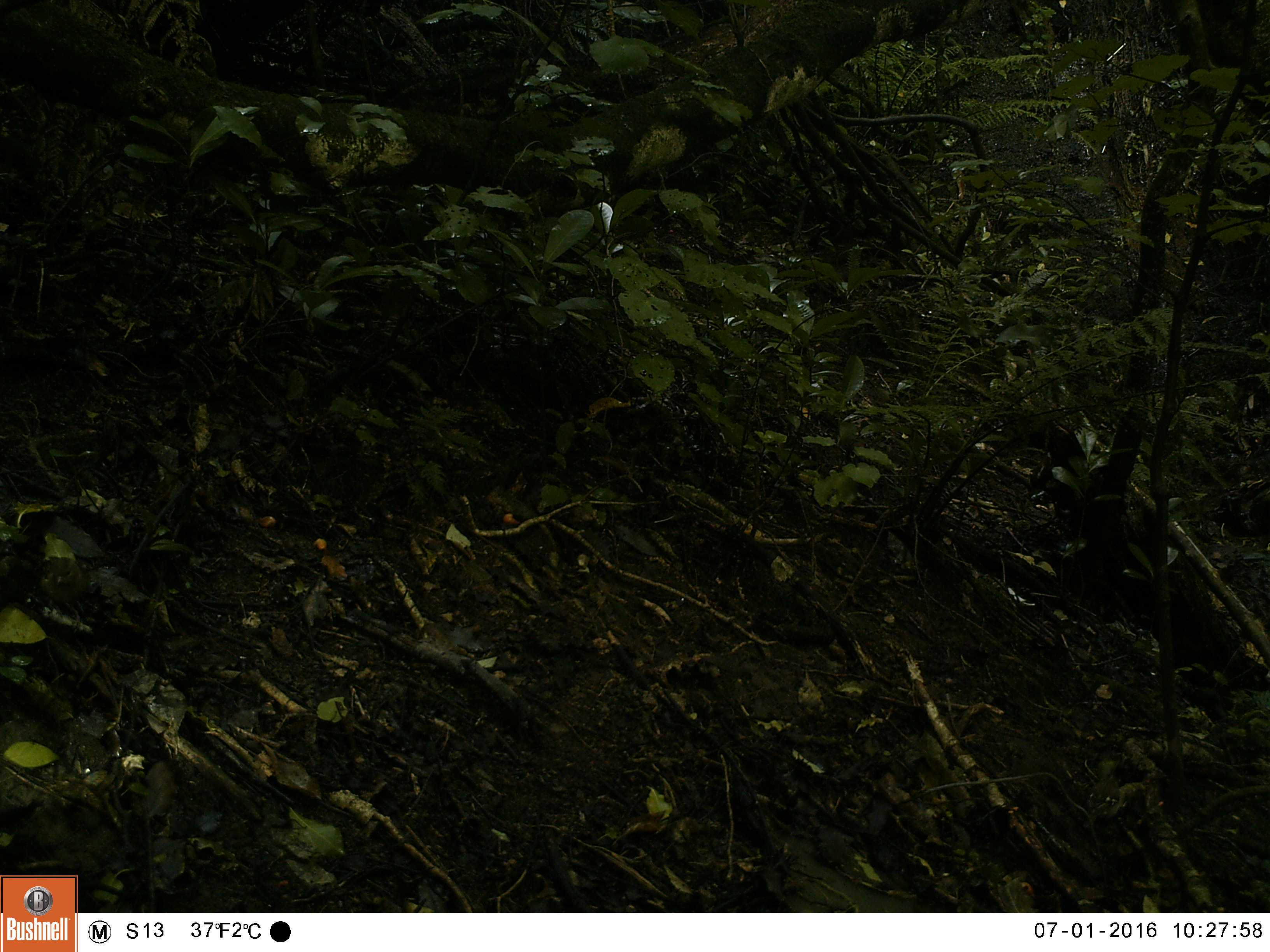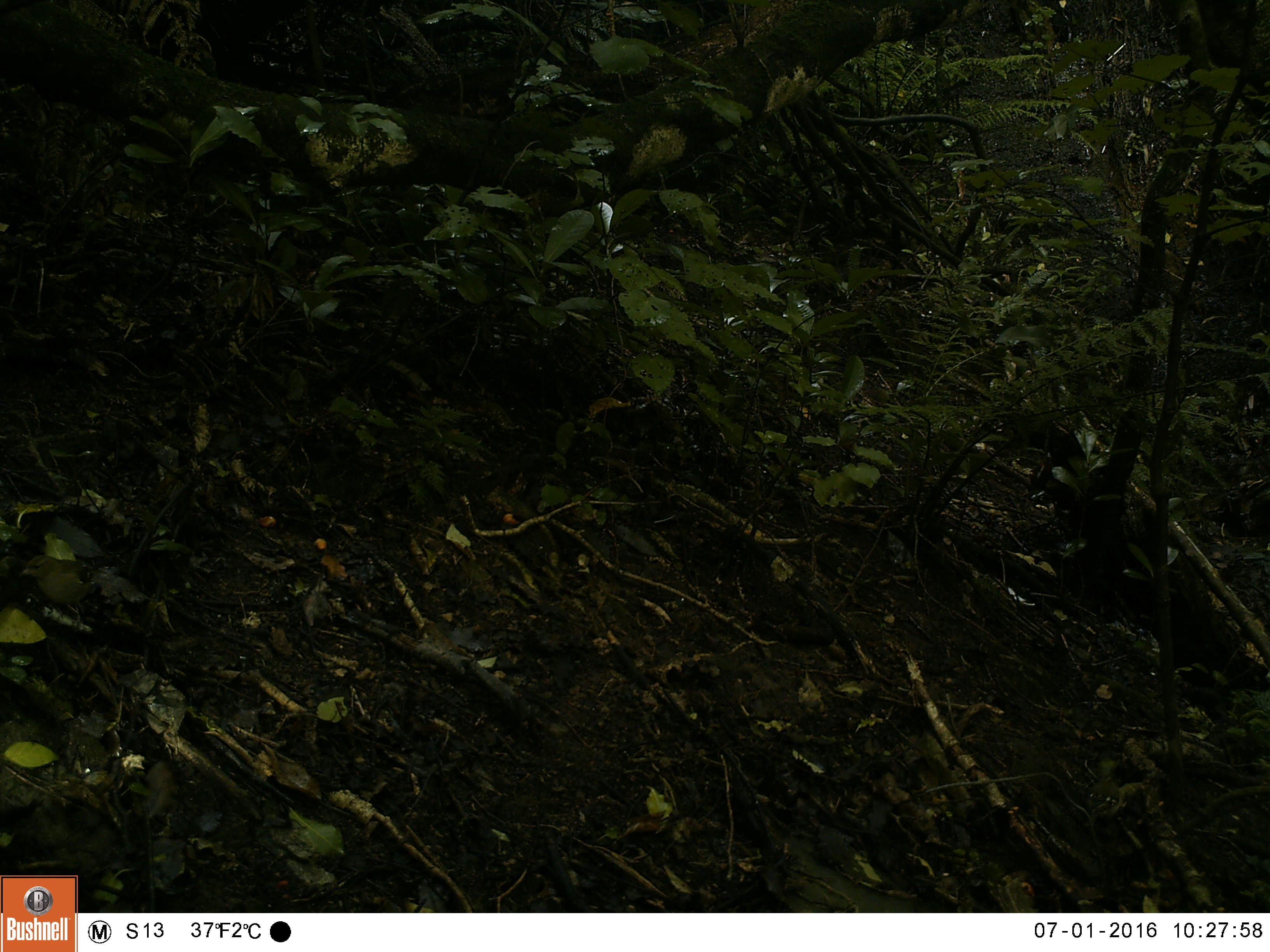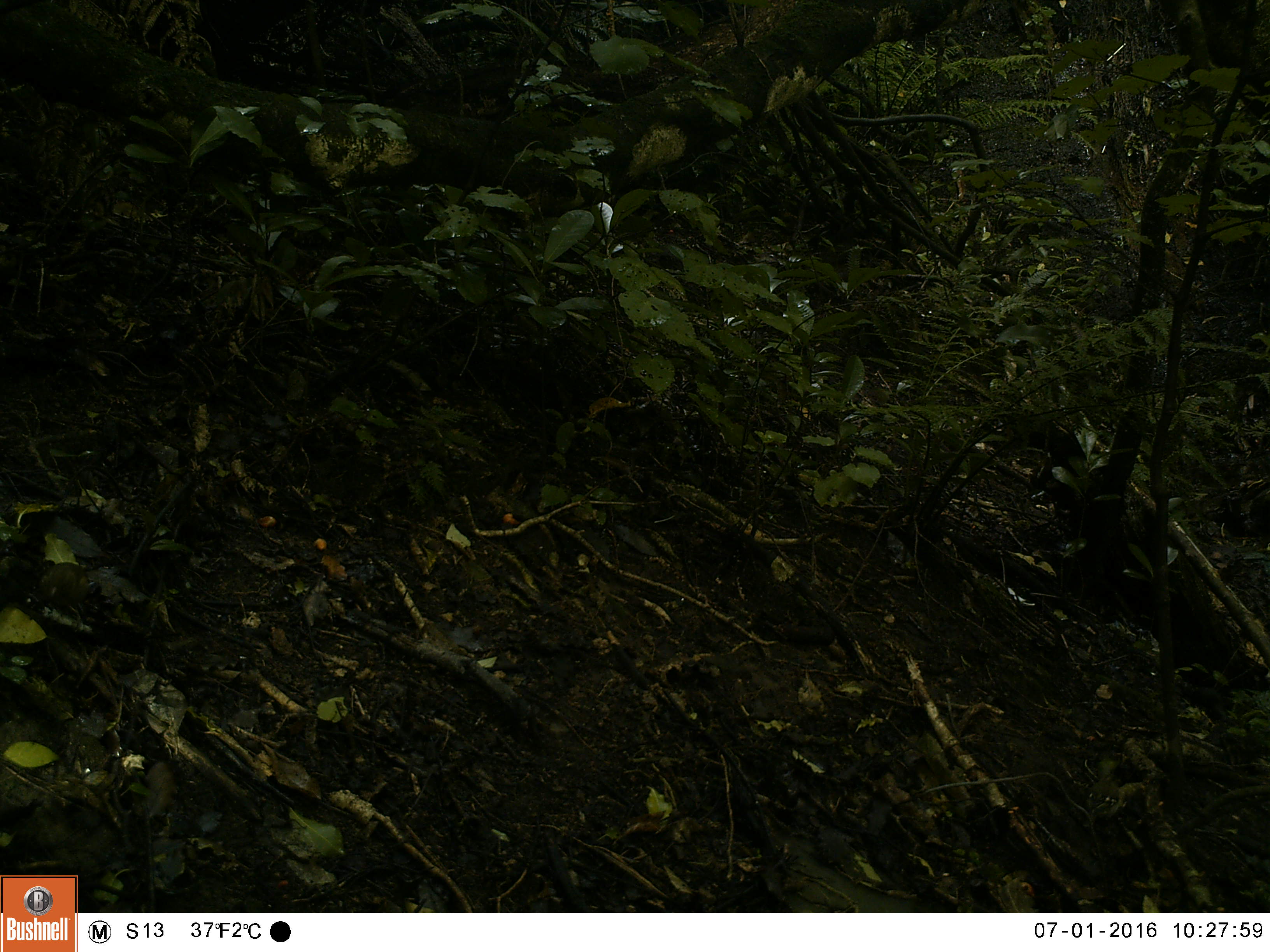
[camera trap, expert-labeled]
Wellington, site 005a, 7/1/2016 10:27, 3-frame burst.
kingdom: Animalia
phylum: Chordata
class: Aves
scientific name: Aves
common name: bird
Bird (Aves).